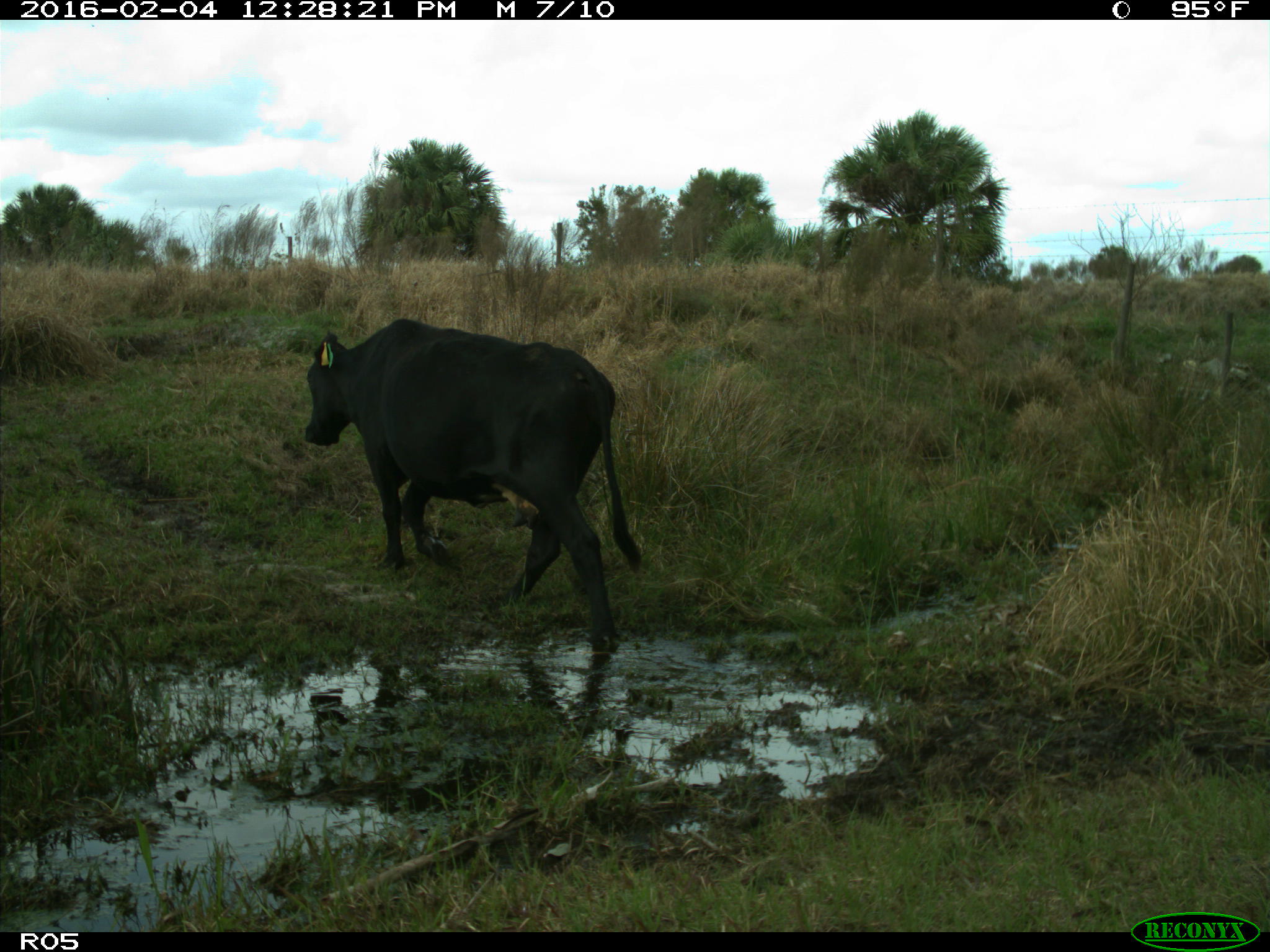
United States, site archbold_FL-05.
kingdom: Animalia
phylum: Chordata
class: Mammalia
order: Artiodactyla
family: Bovidae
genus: Bos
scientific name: Bos taurus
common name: domestic cow